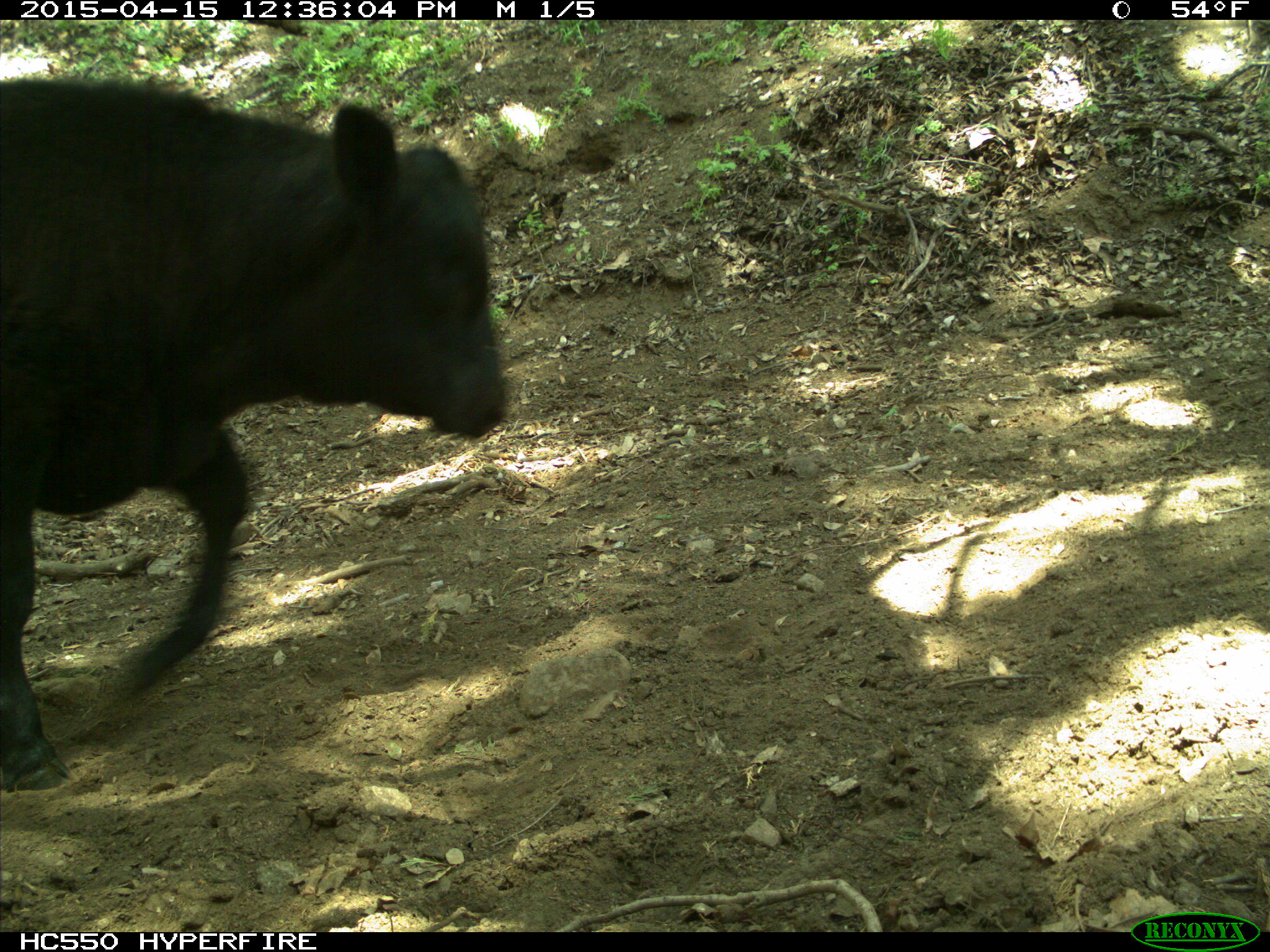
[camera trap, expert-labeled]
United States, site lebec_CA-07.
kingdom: Animalia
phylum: Chordata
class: Mammalia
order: Artiodactyla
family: Bovidae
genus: Bos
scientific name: Bos taurus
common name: domestic cow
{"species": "Bos taurus (domestic cow)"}